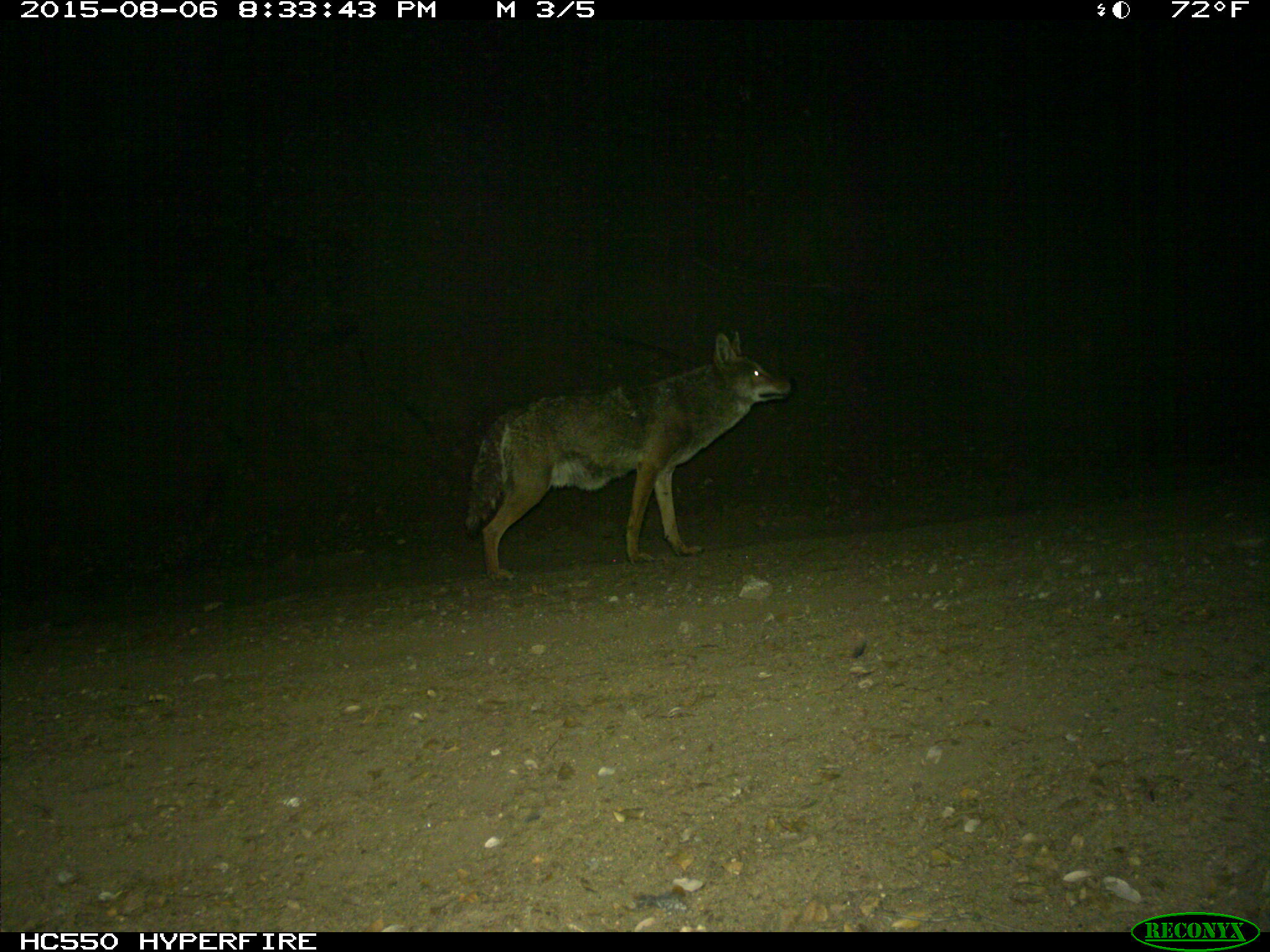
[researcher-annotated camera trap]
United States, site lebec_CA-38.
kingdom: Animalia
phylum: Chordata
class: Mammalia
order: Carnivora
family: Canidae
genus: Canis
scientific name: Canis latrans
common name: coyote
Canis latrans (coyote).